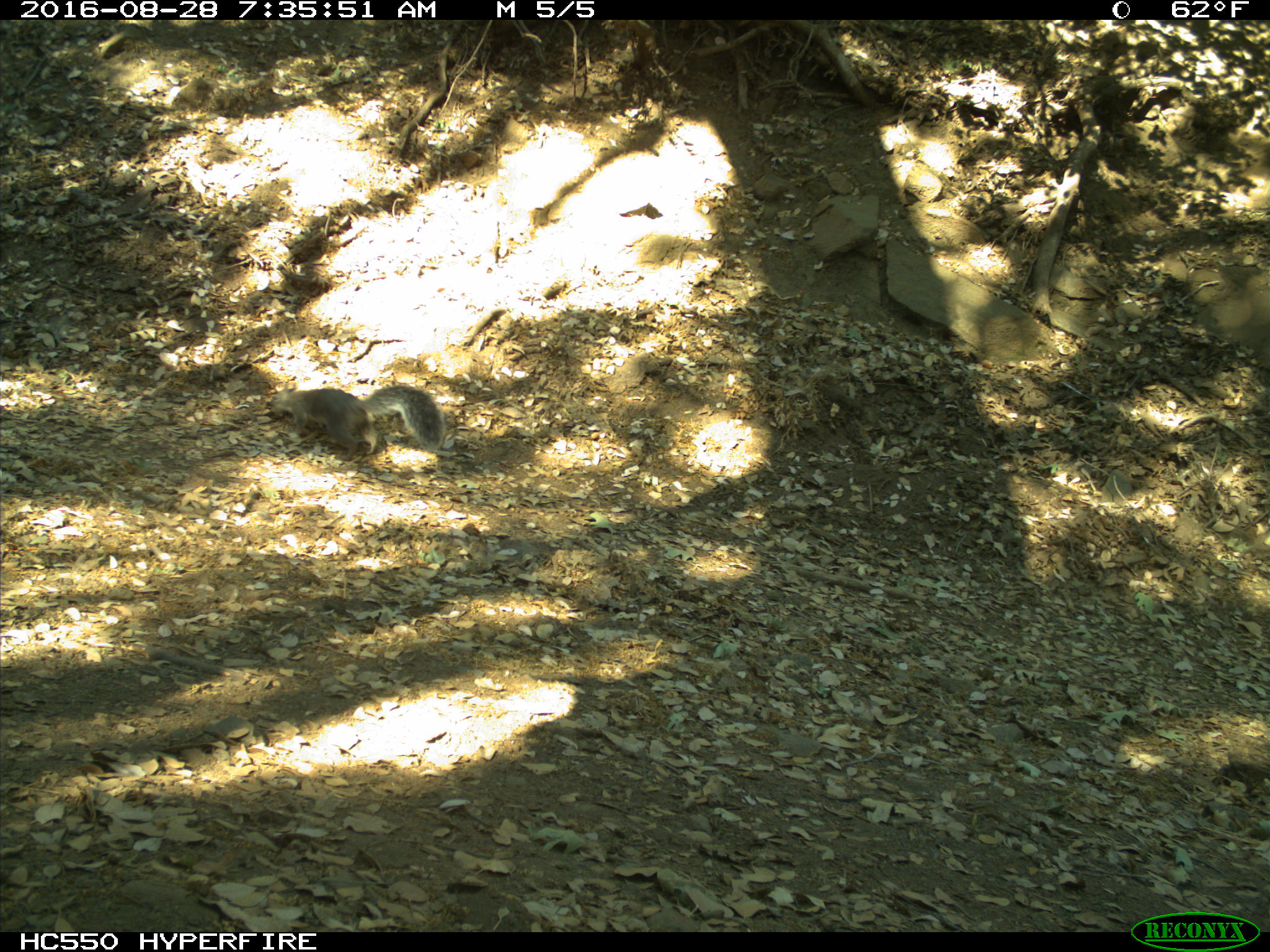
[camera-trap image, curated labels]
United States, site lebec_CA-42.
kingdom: Animalia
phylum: Chordata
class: Mammalia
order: Rodentia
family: Sciuridae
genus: Sciurus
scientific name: Sciurus carolinensis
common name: eastern gray squirrel